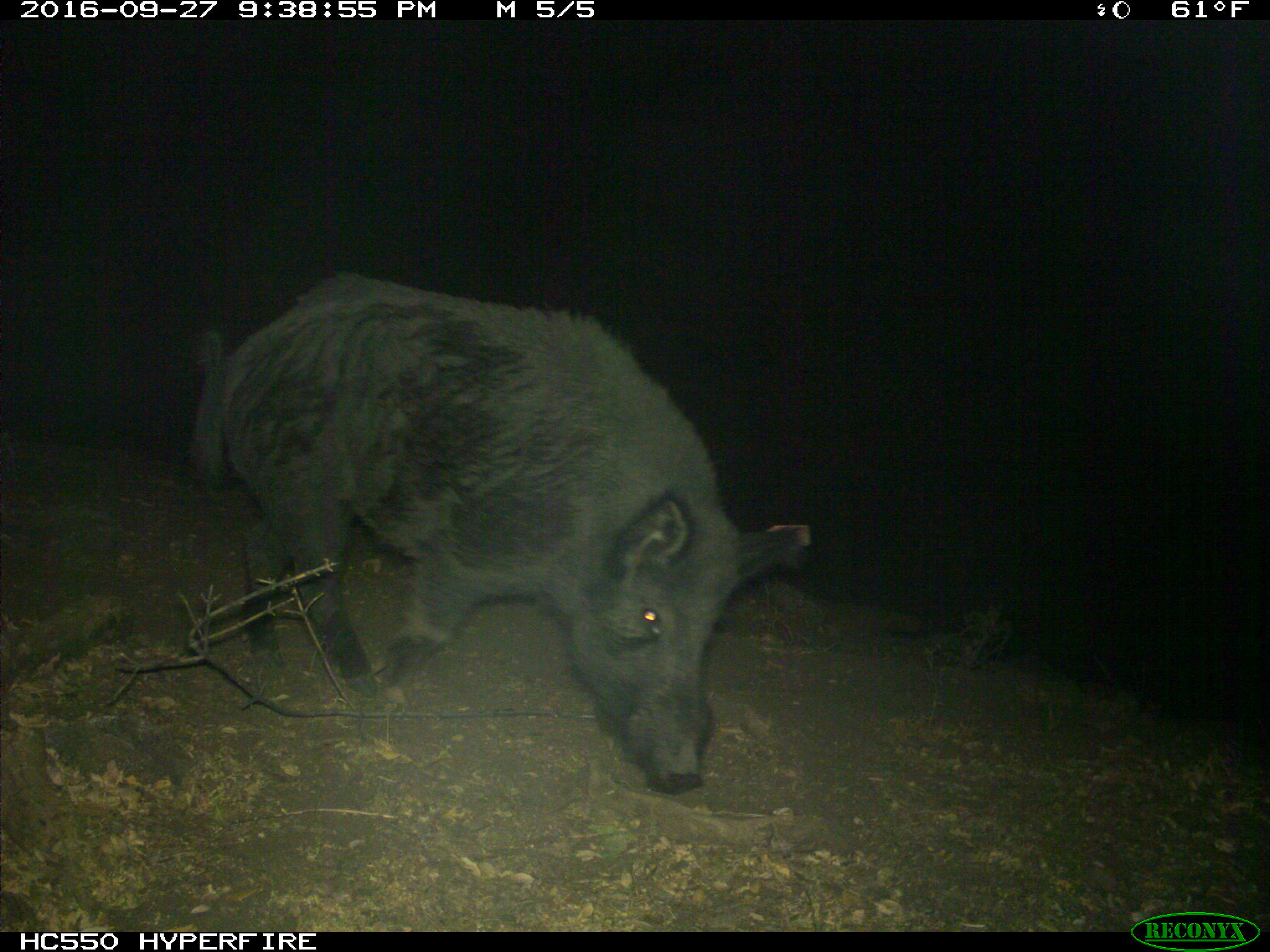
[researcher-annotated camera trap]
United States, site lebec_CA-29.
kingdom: Animalia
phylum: Chordata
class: Mammalia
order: Artiodactyla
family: Suidae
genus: Sus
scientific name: Sus scrofa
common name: wild boar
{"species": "Sus scrofa (wild boar)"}